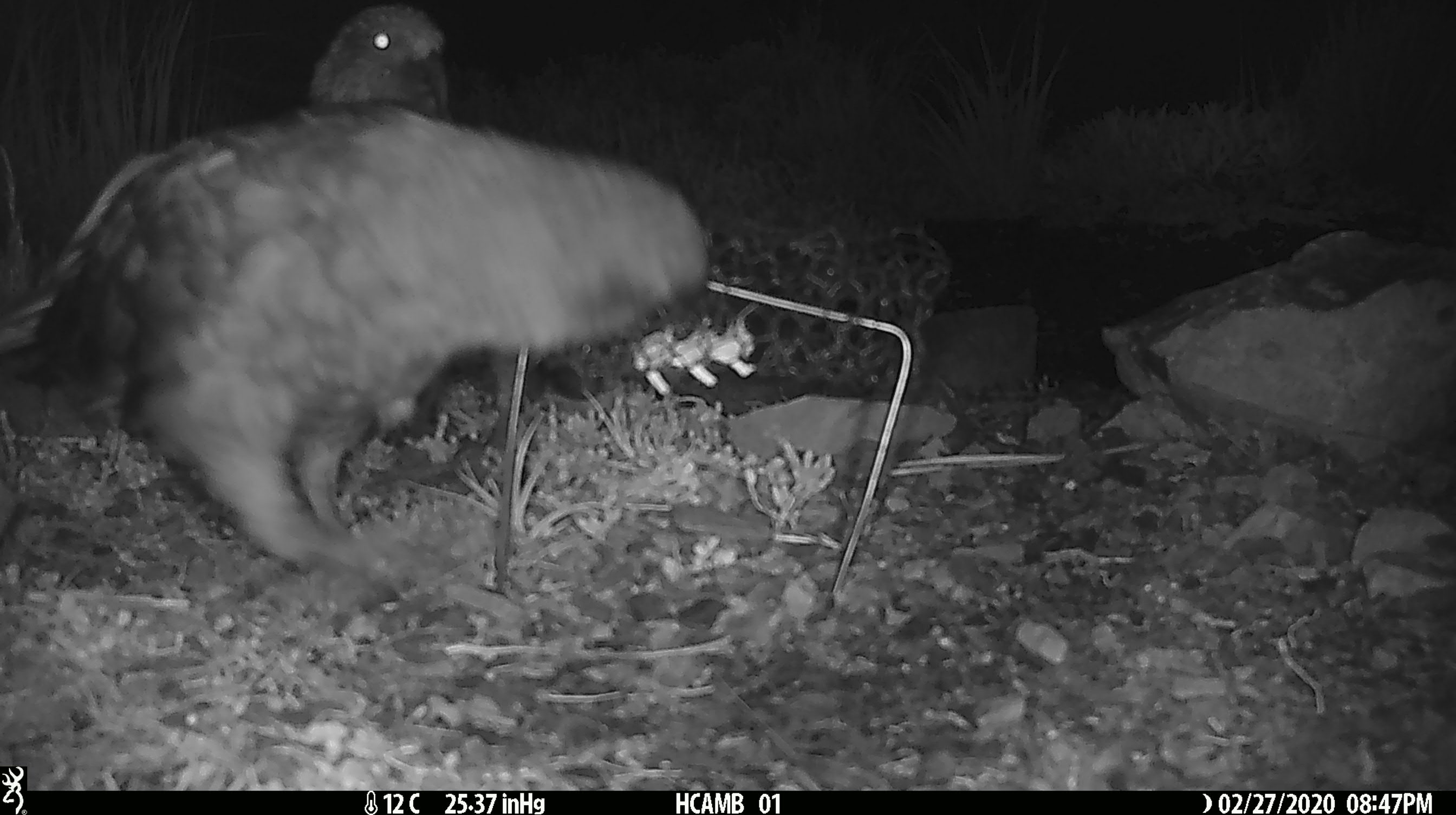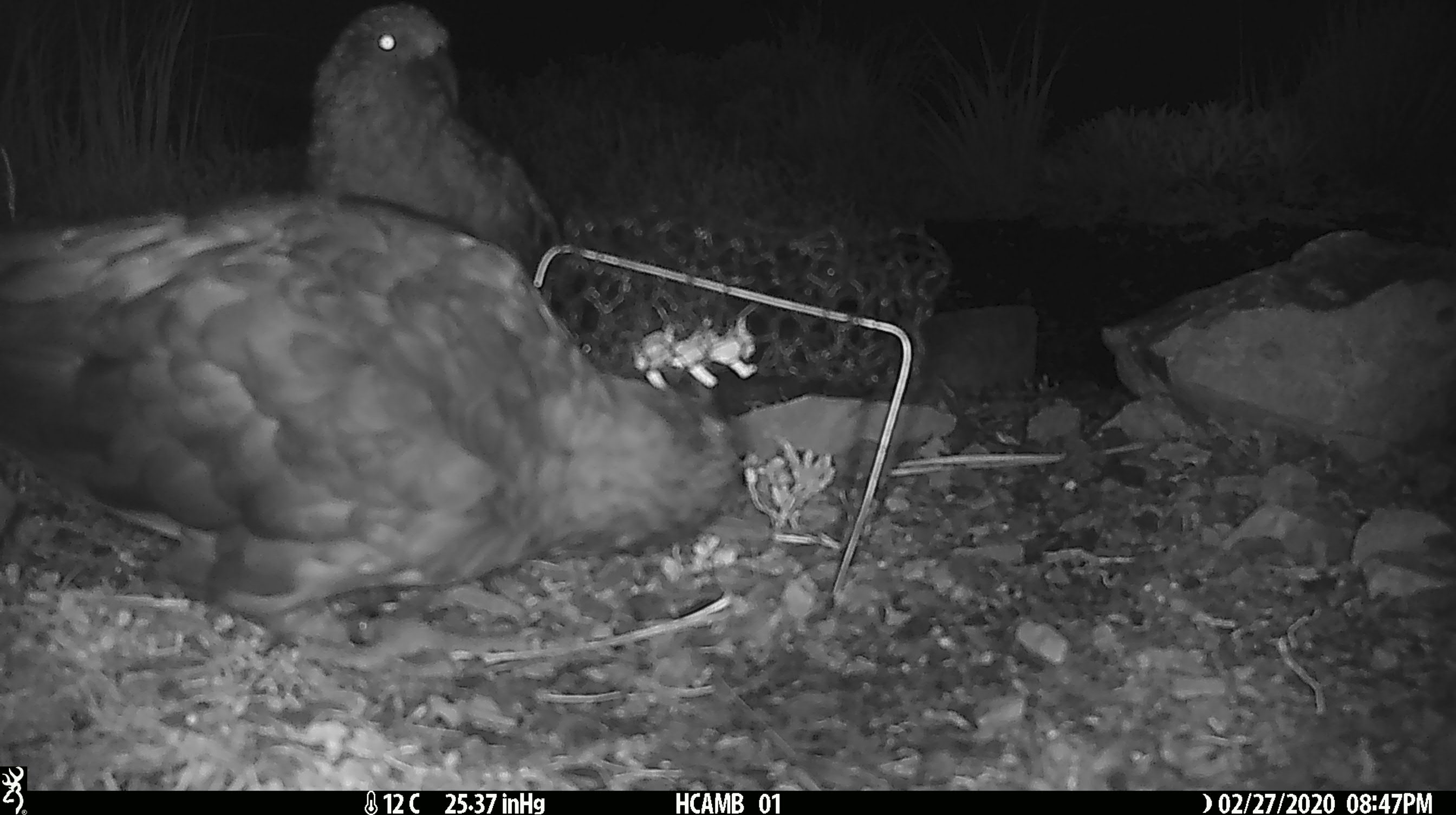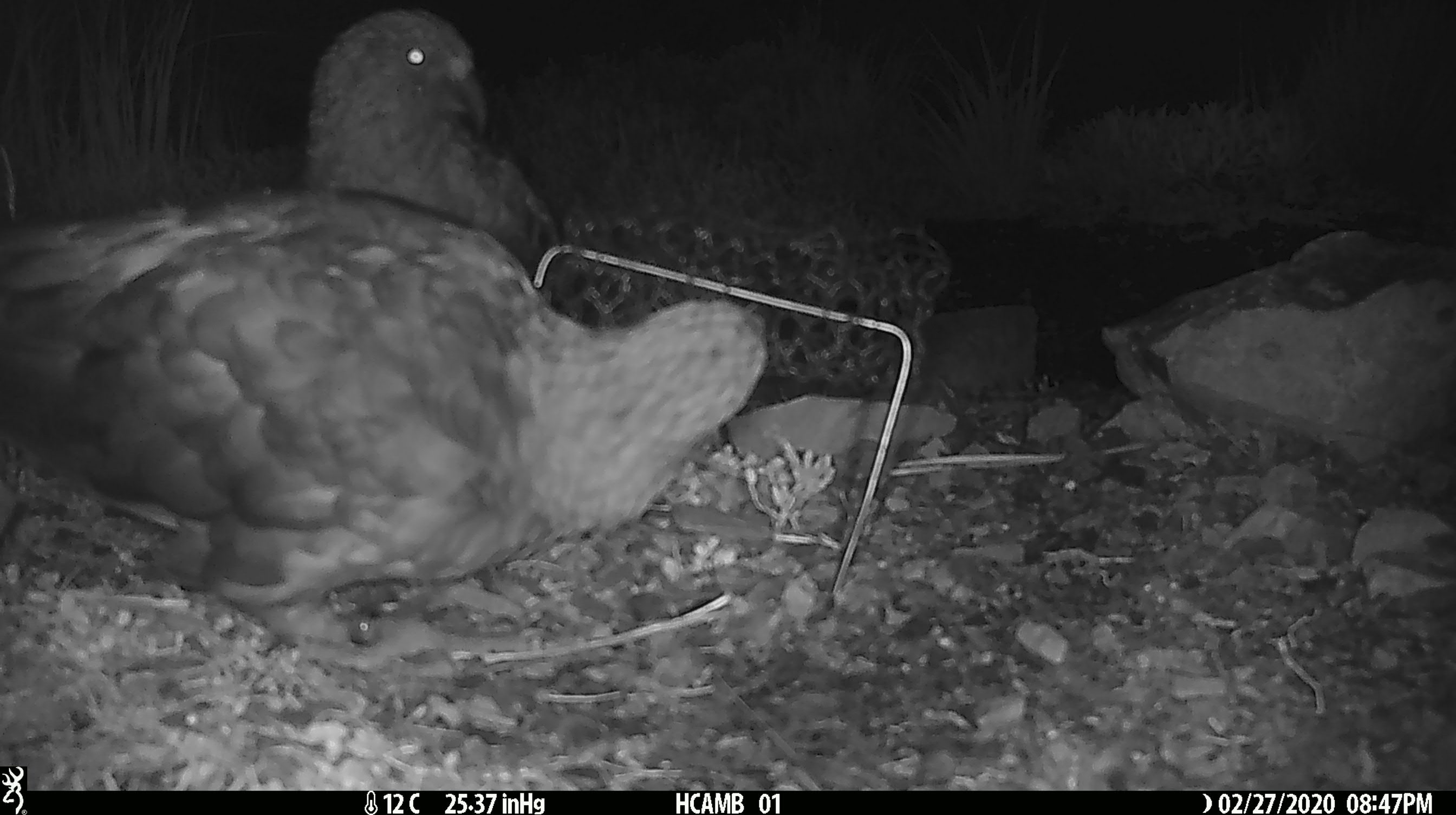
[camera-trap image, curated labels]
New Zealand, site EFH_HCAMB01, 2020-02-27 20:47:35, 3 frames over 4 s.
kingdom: Animalia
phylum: Chordata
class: Aves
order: Psittaciformes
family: Strigopidae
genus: Nestor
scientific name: Nestor notabilis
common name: kea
Kea (Nestor notabilis).